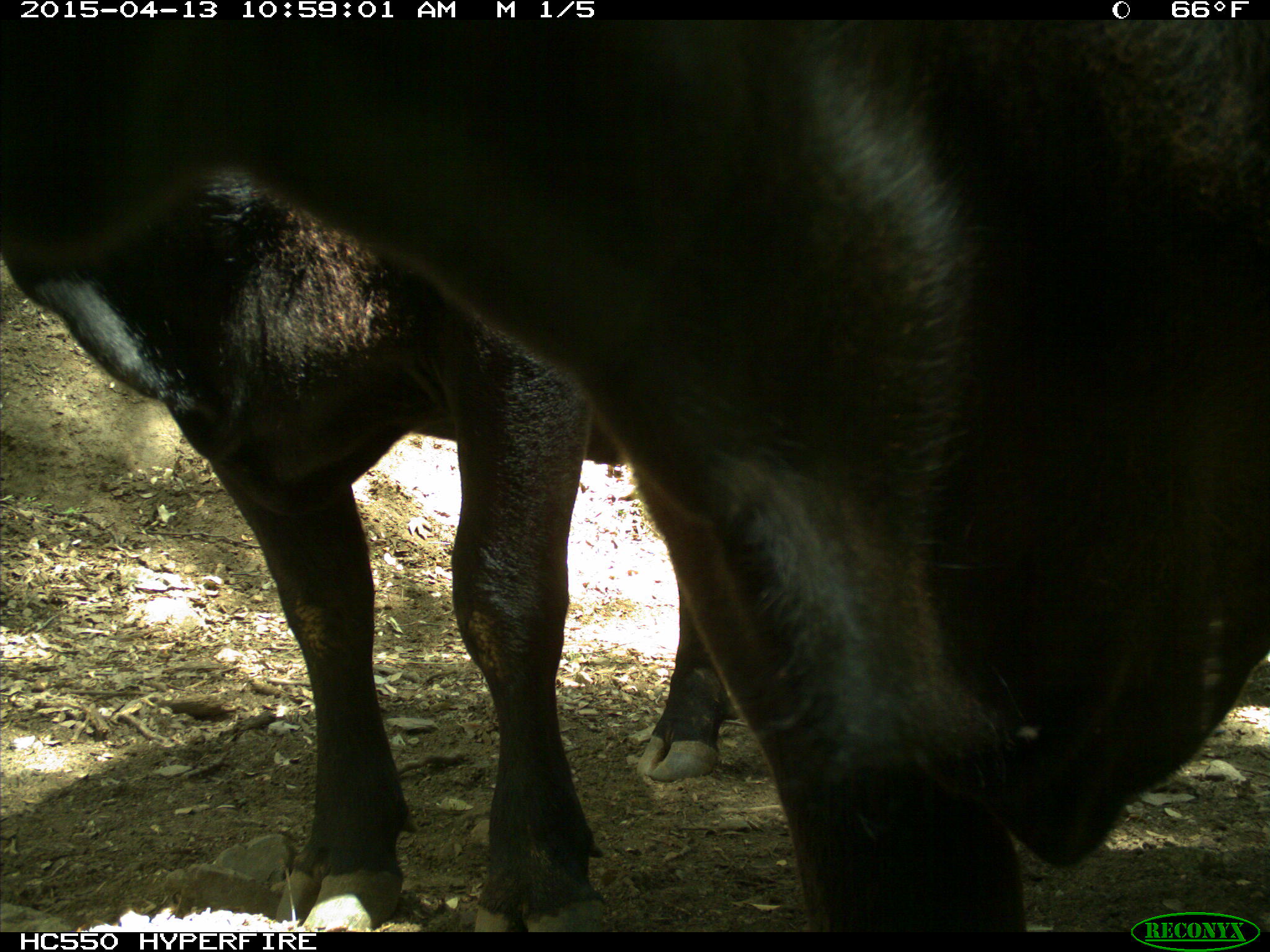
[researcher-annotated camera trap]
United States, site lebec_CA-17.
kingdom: Animalia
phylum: Chordata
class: Mammalia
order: Artiodactyla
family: Bovidae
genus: Bos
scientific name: Bos taurus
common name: domestic cow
Bos taurus (domestic cow).